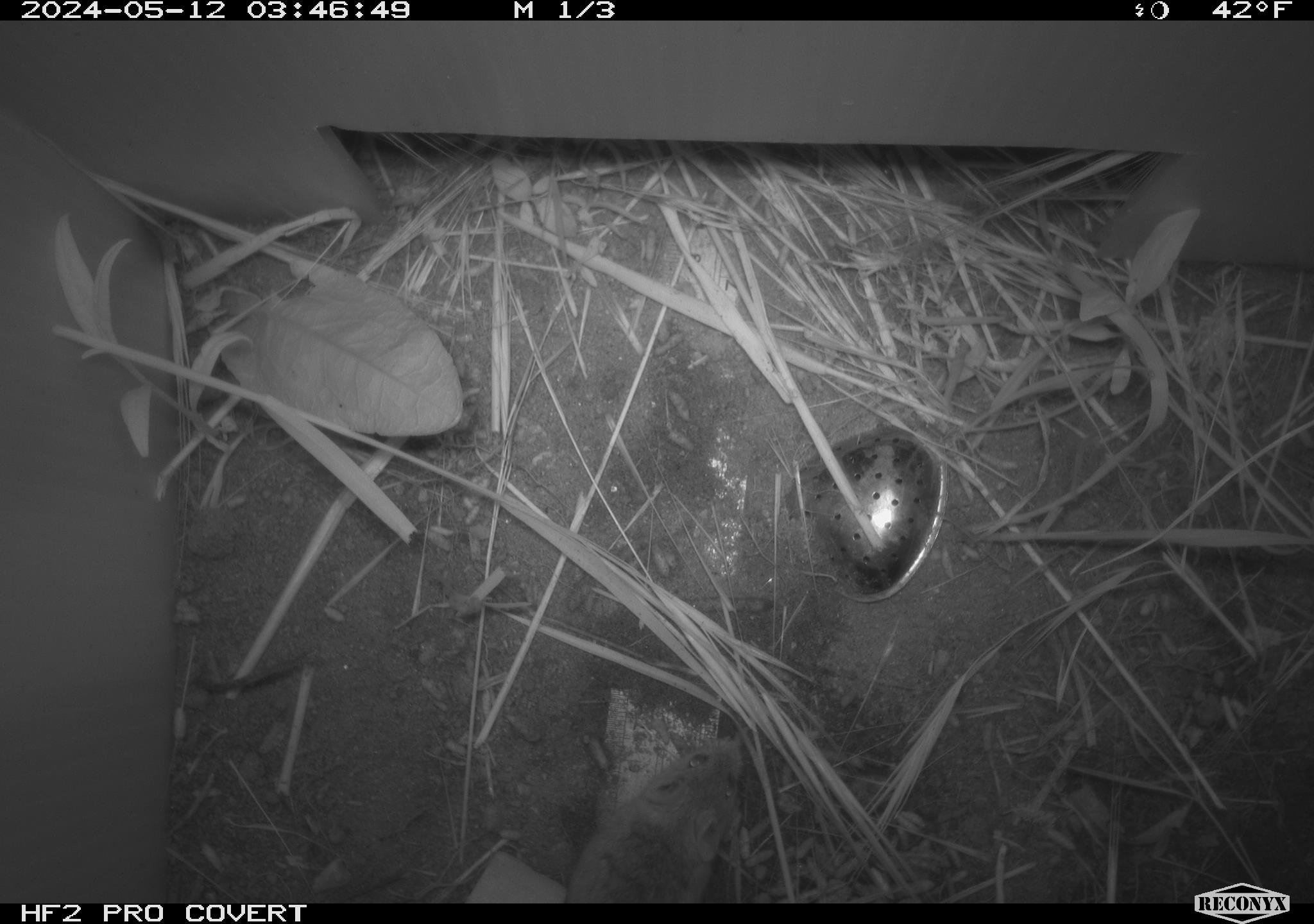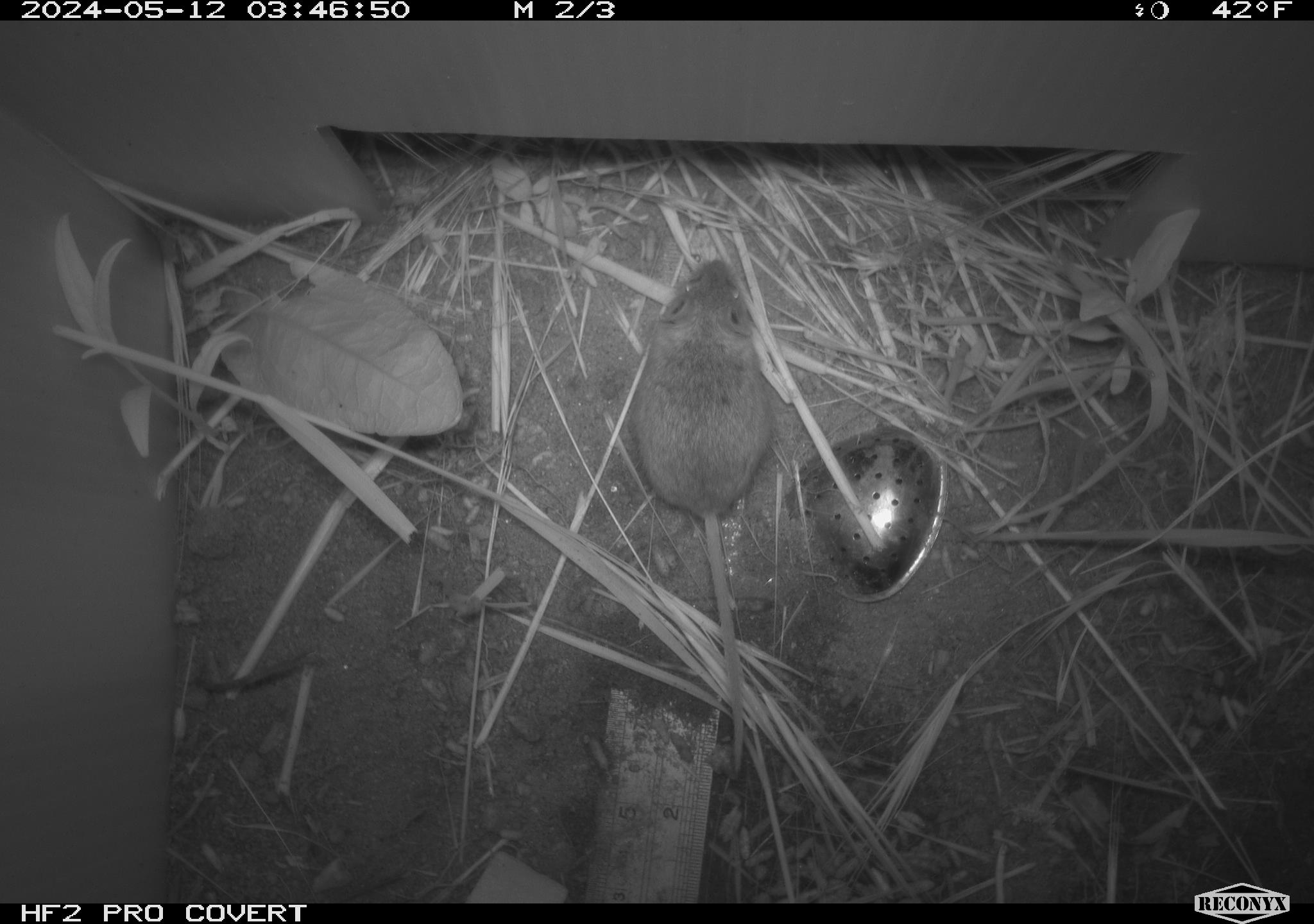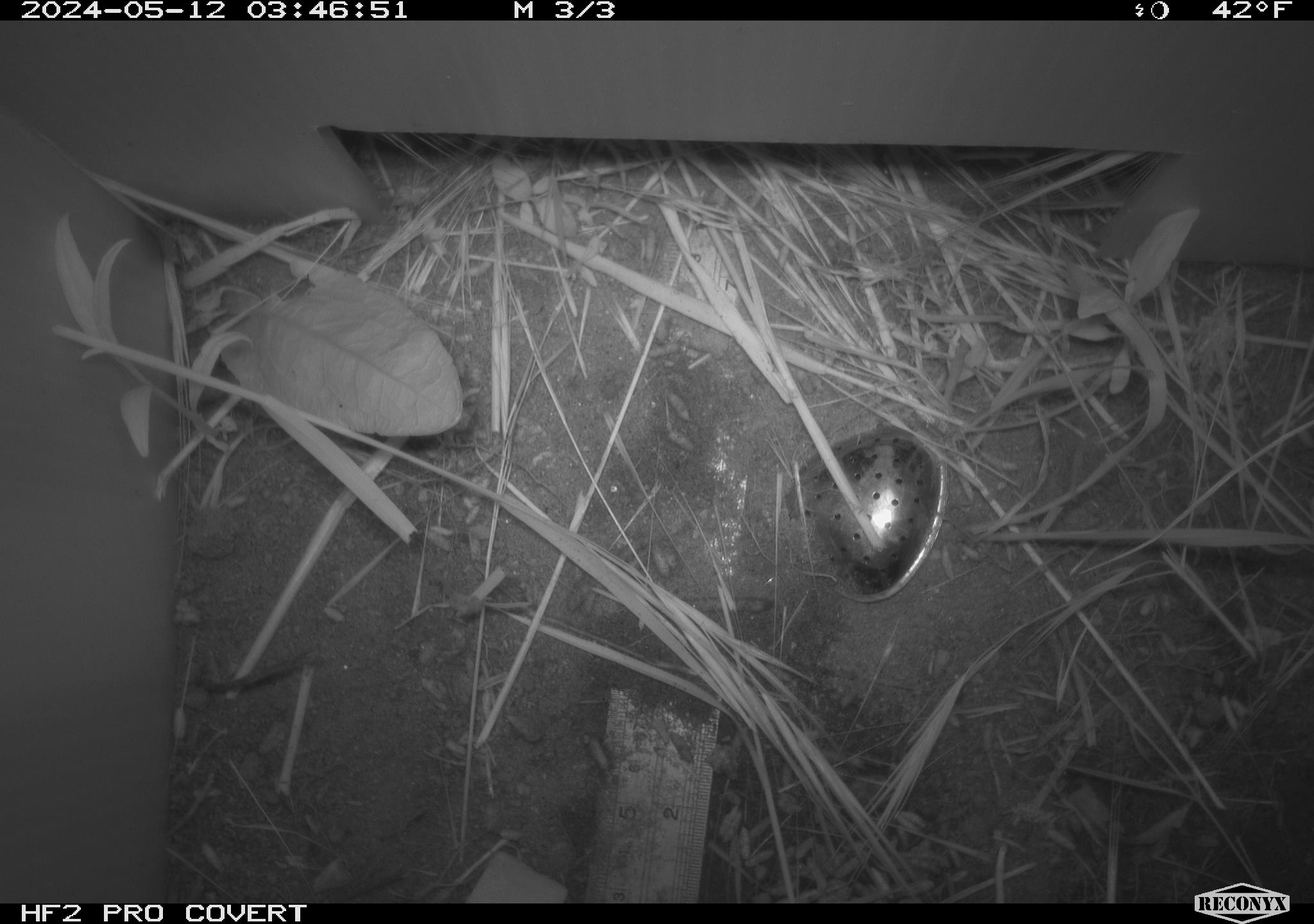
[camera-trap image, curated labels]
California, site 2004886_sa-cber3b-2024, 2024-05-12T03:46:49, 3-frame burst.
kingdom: Animalia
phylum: Chordata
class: Mammalia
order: Rodentia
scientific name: Rodentia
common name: mouse species